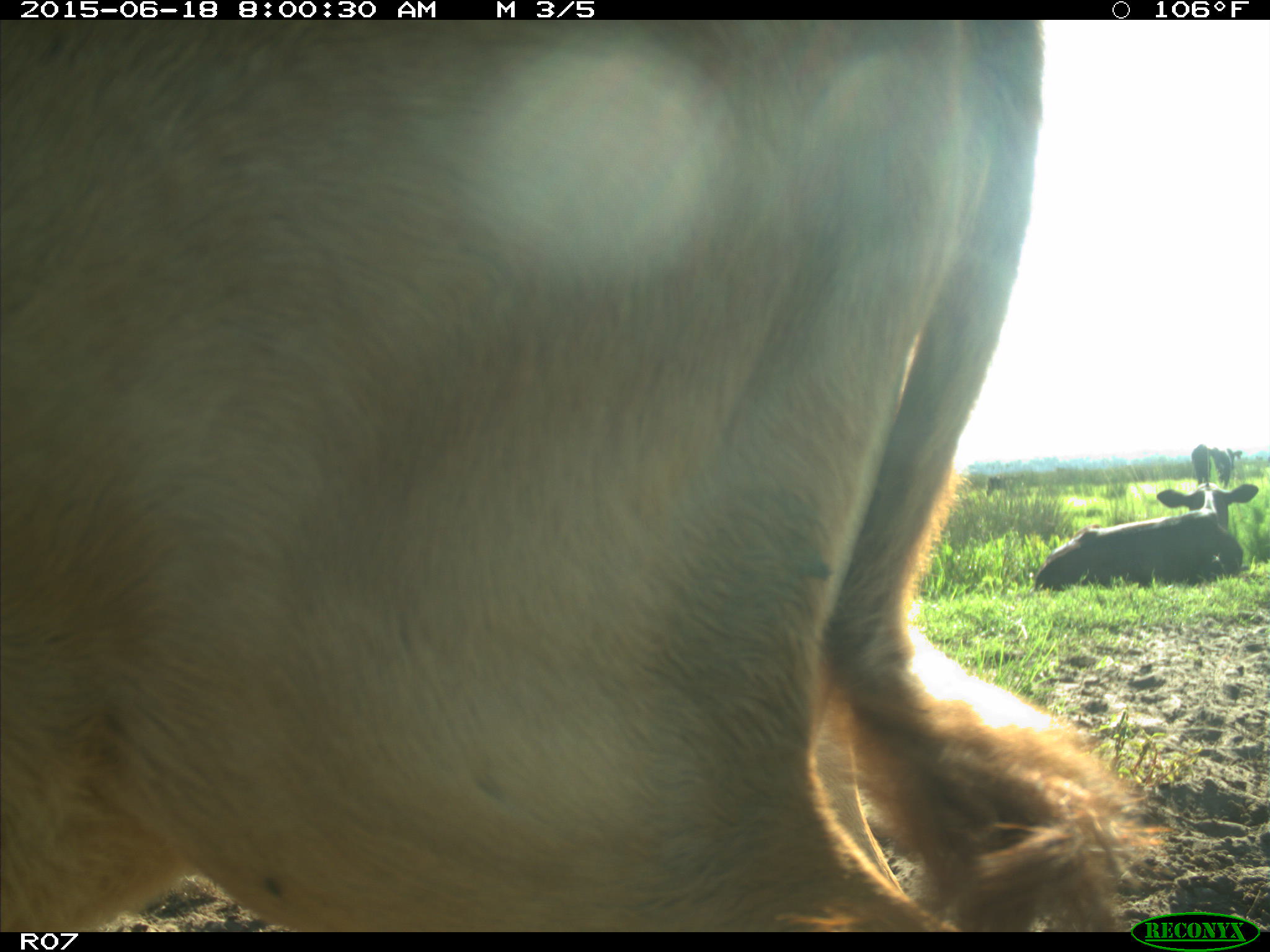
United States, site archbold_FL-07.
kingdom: Animalia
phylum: Chordata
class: Mammalia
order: Artiodactyla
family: Bovidae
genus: Bos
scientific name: Bos taurus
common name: domestic cow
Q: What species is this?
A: Bos taurus (domestic cow).